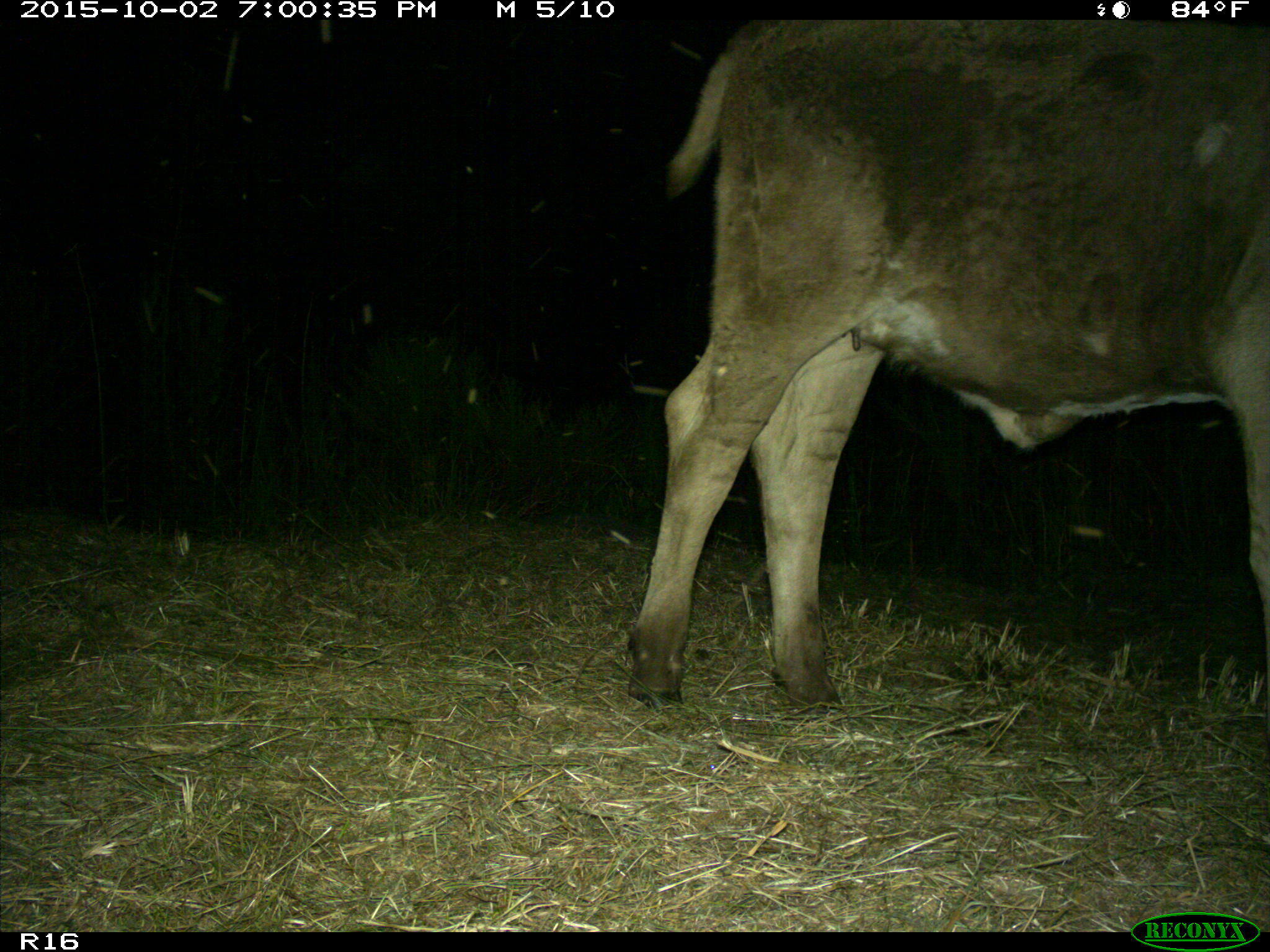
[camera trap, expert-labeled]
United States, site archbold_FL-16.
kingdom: Animalia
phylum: Chordata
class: Mammalia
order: Artiodactyla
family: Bovidae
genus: Bos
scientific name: Bos taurus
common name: domestic cow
Bos taurus (domestic cow).